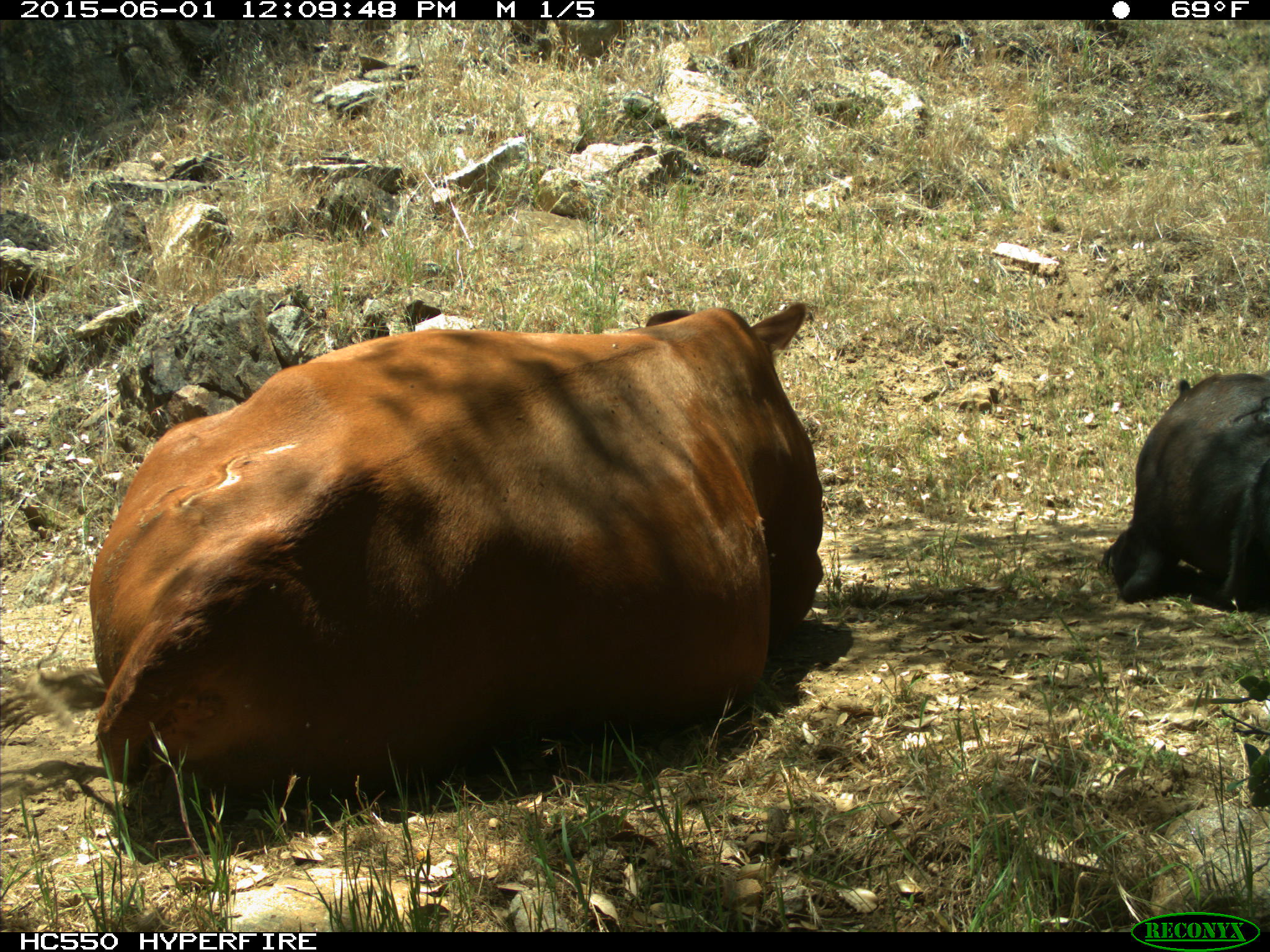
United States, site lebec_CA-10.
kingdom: Animalia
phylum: Chordata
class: Mammalia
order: Artiodactyla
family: Bovidae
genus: Bos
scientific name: Bos taurus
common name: domestic cow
Bos taurus (domestic cow).